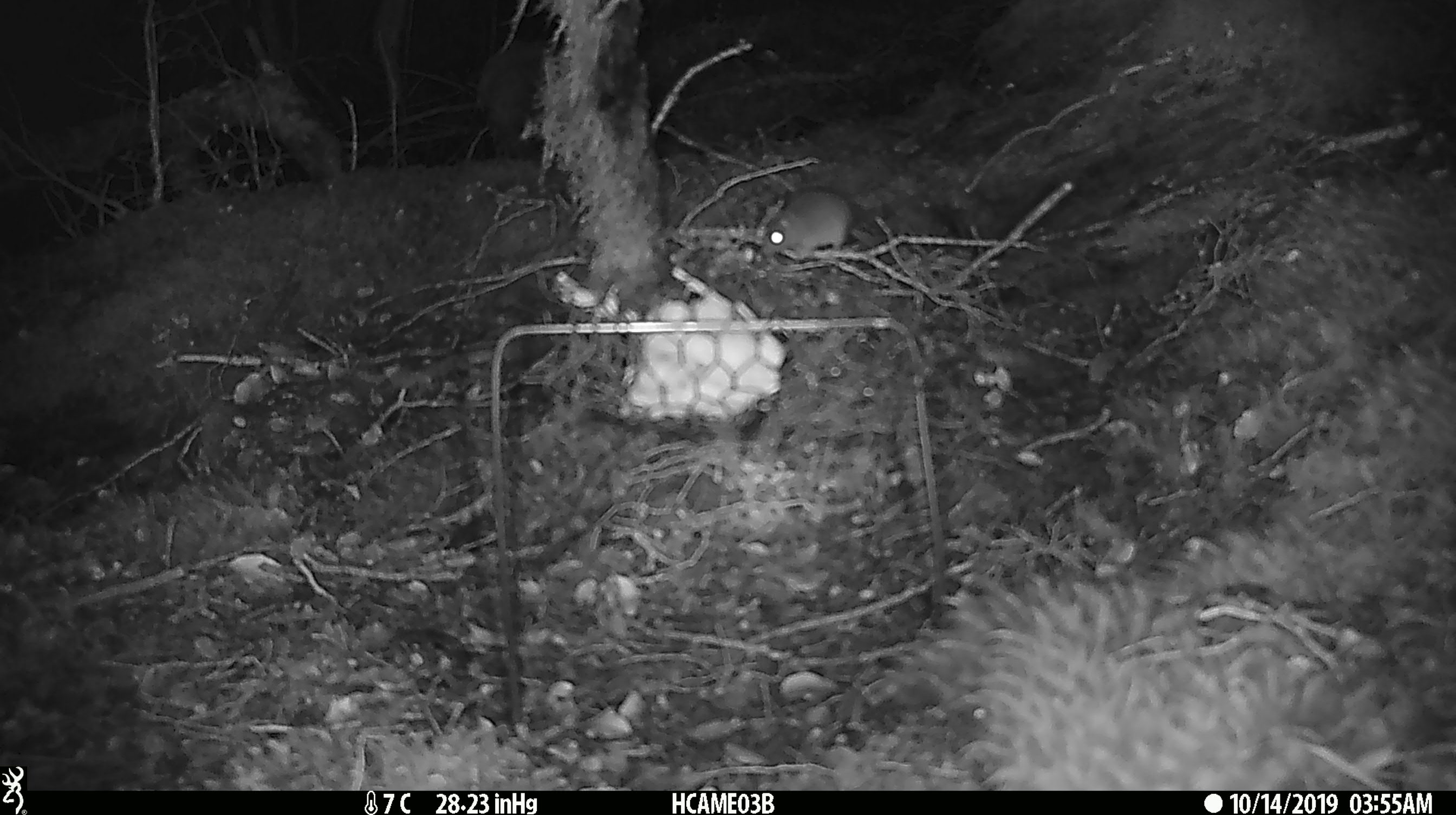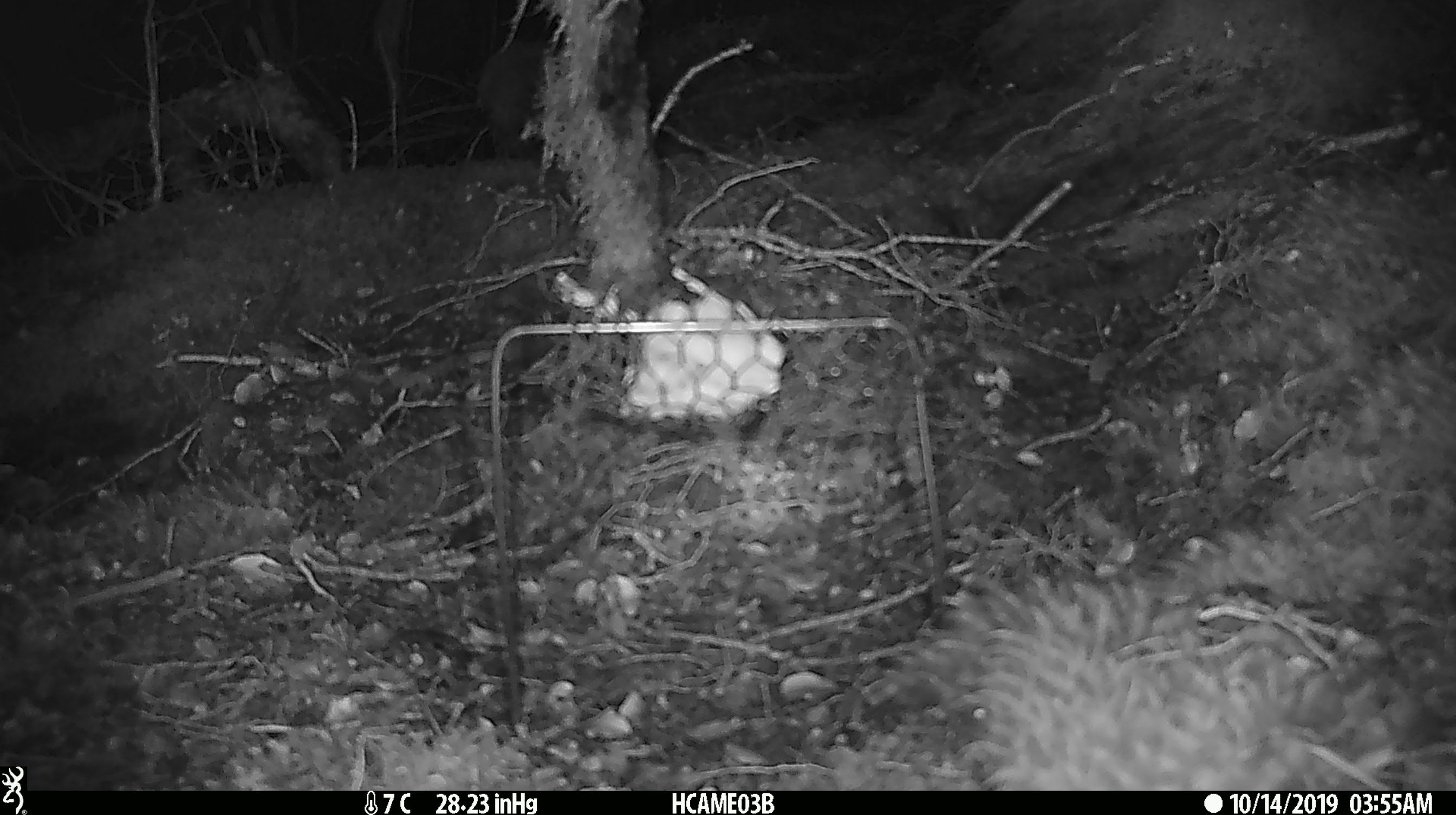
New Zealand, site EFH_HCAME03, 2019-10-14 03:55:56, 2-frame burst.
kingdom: Animalia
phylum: Chordata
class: Mammalia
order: Rodentia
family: Muridae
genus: Mus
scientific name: Mus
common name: mouse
Mouse (Mus).